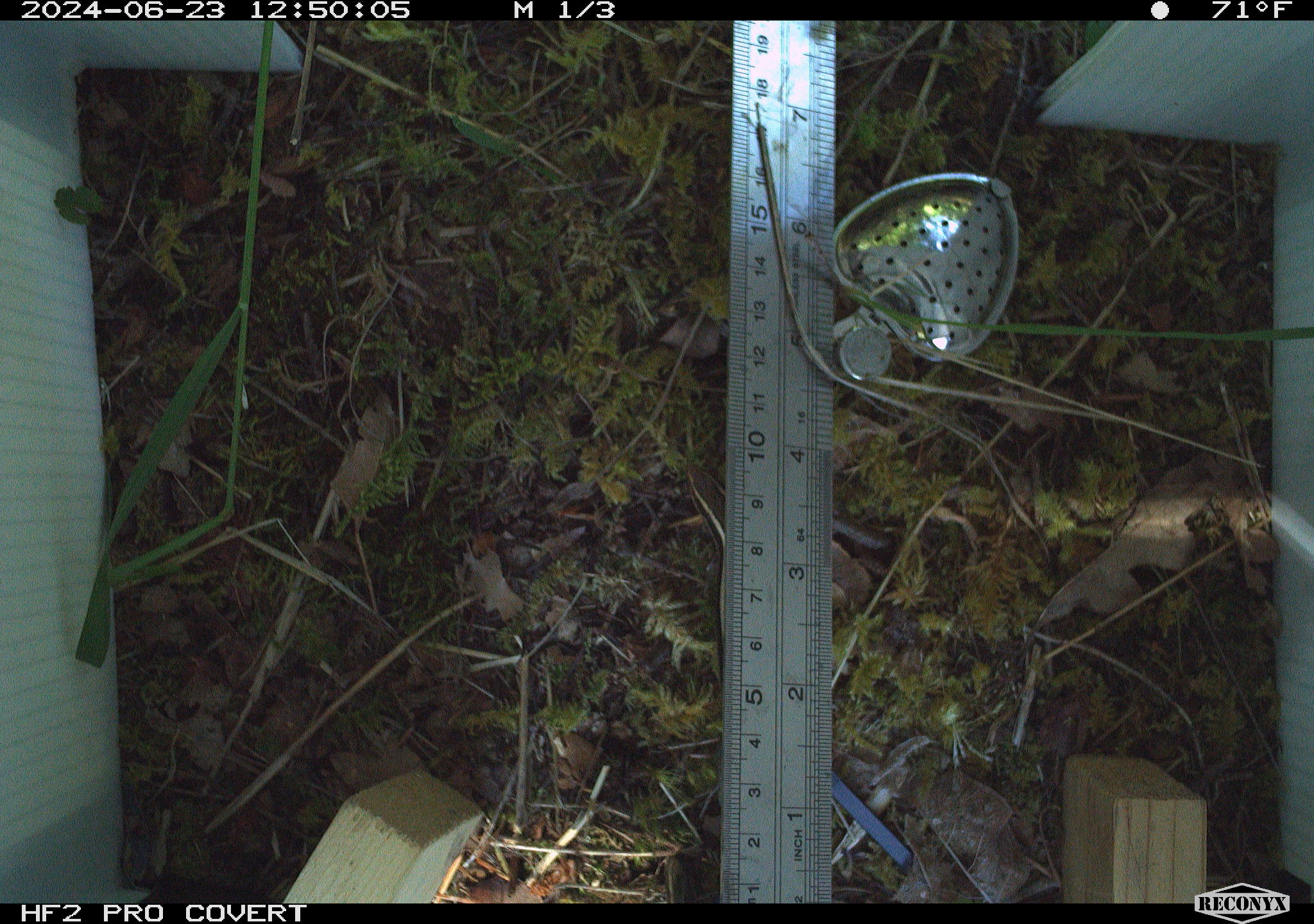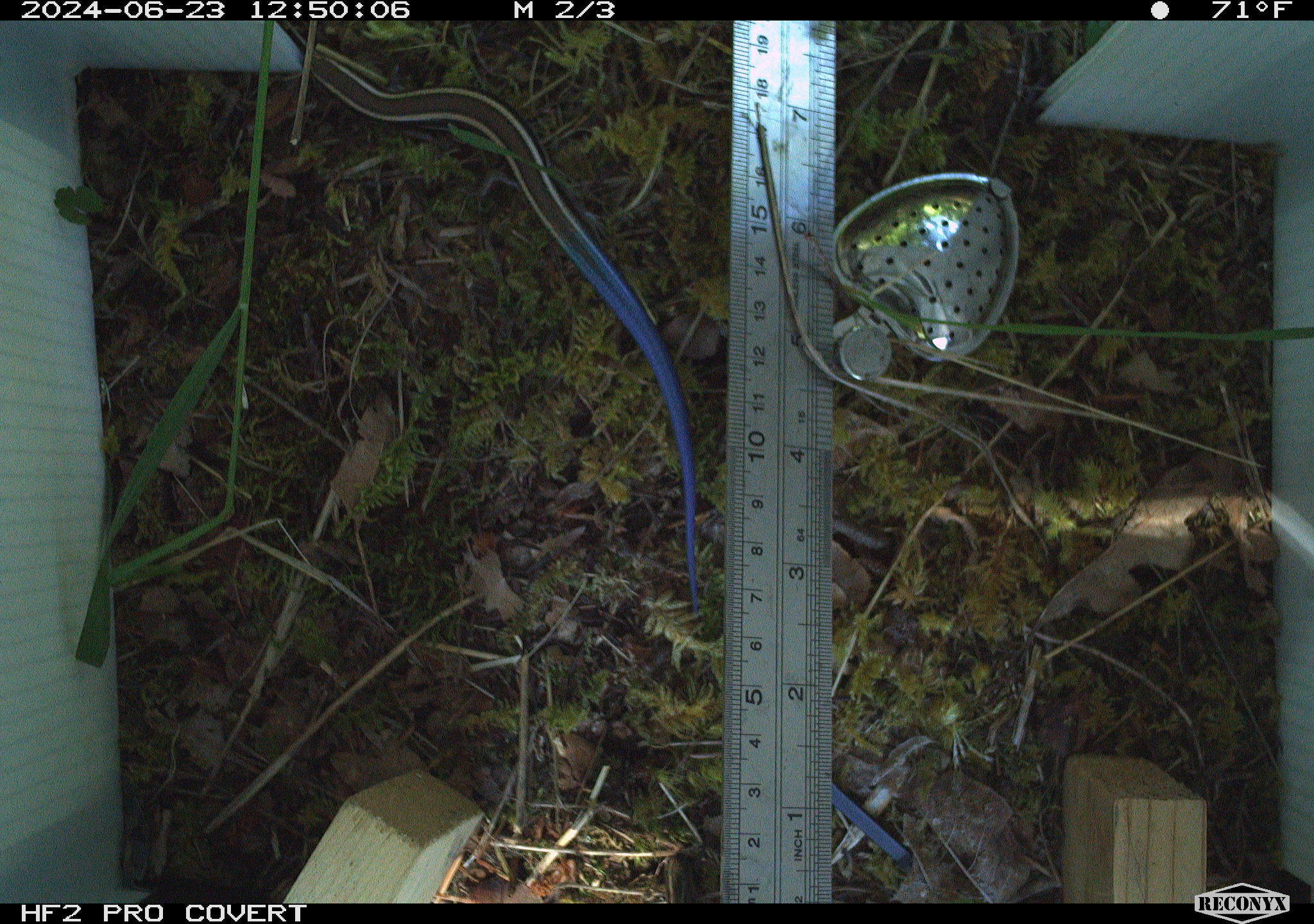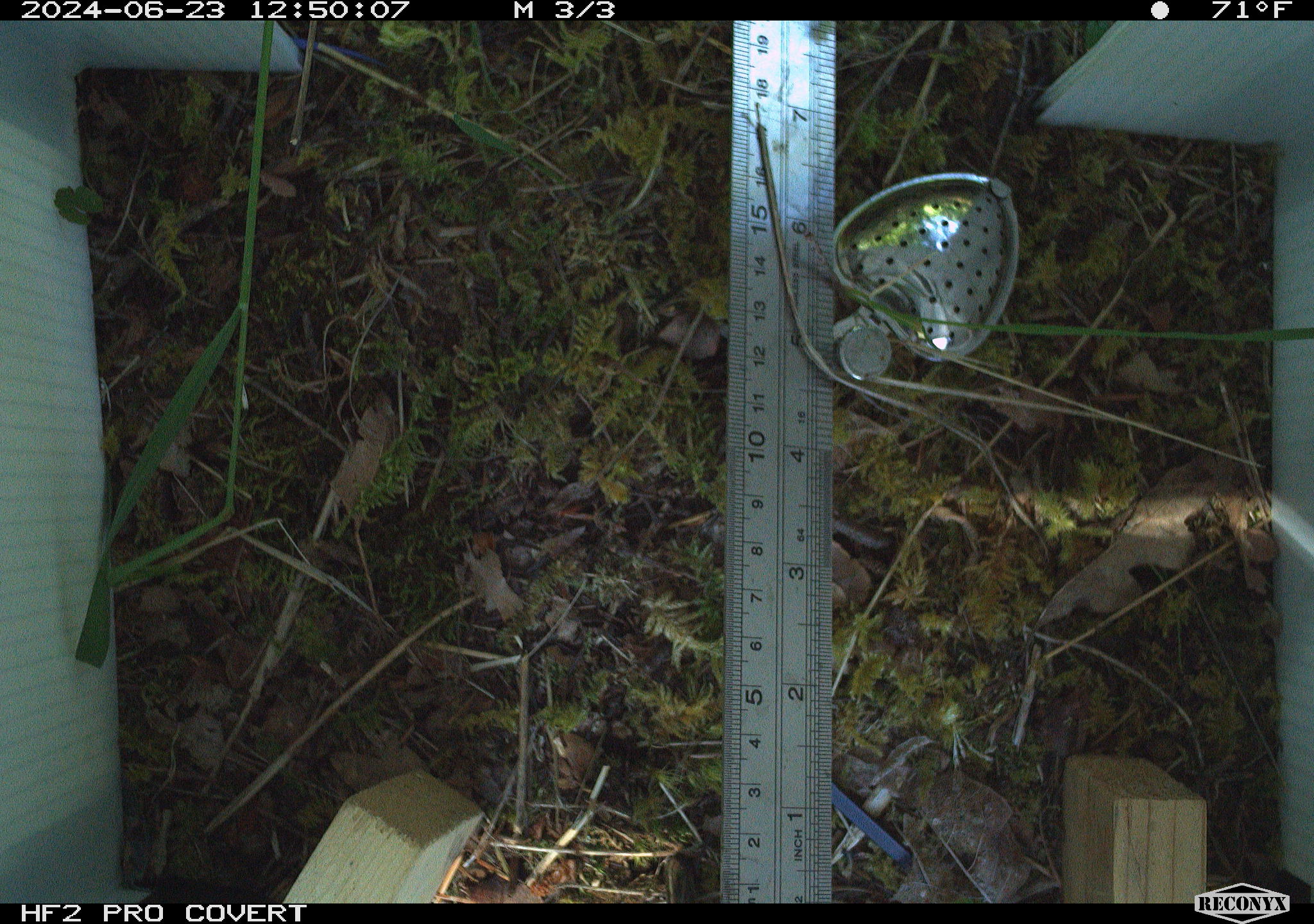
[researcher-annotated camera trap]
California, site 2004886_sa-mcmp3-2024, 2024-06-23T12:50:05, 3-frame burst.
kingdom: Animalia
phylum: Chordata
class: Reptilia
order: Squamata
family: Scincidae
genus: Plestiodon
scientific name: Plestiodon skiltonianus skiltonianus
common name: skilton's skink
Skilton's skink (Plestiodon skiltonianus skiltonianus).